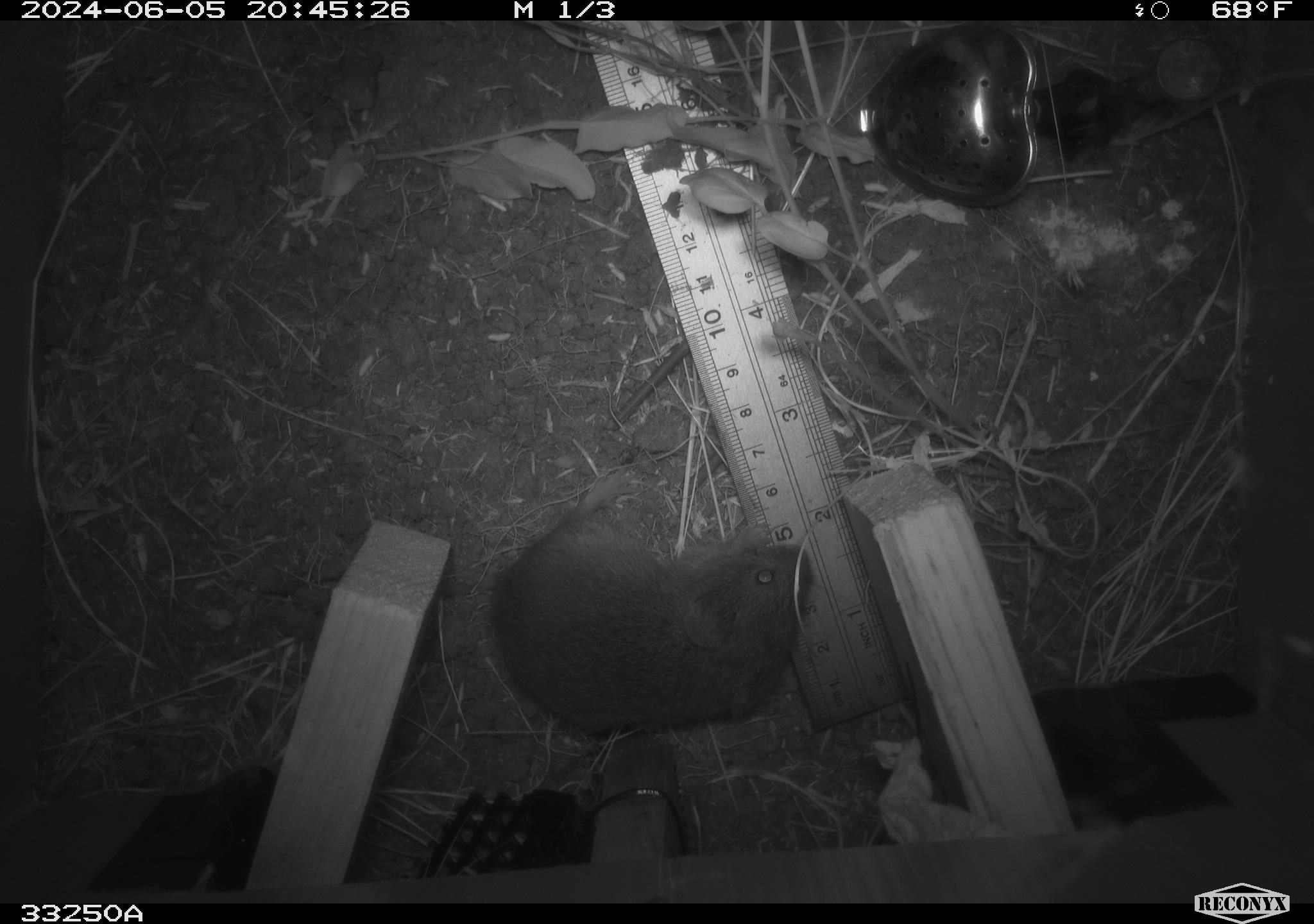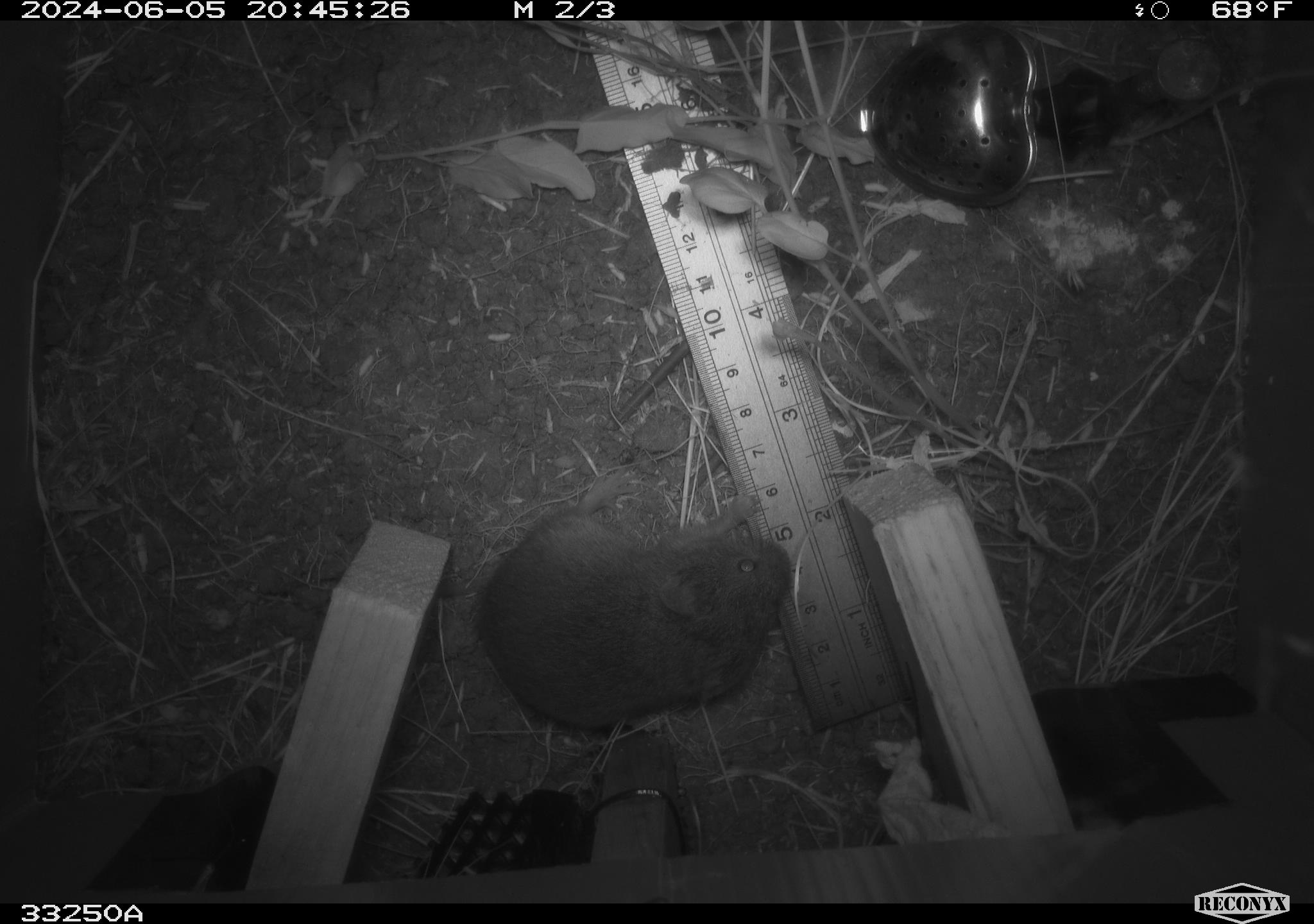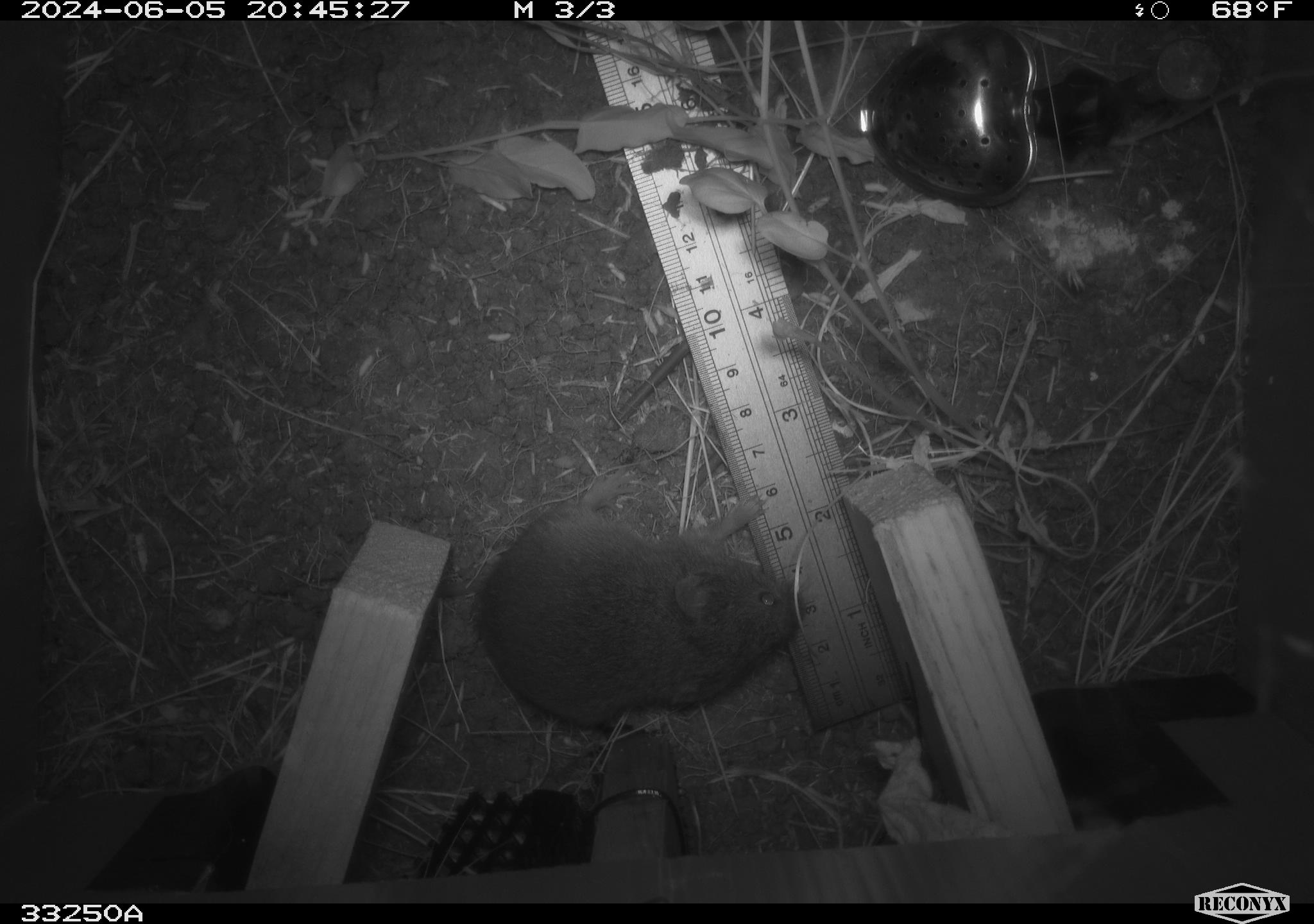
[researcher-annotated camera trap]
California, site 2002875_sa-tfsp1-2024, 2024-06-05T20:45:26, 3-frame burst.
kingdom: Animalia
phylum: Chordata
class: Mammalia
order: Rodentia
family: Cricetidae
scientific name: Arvicolinae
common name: voles, lemmings, and muskrats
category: arvicolinae subfamily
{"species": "arvicolinae subfamily (voles, lemmings, and muskrats) (Arvicolinae)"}